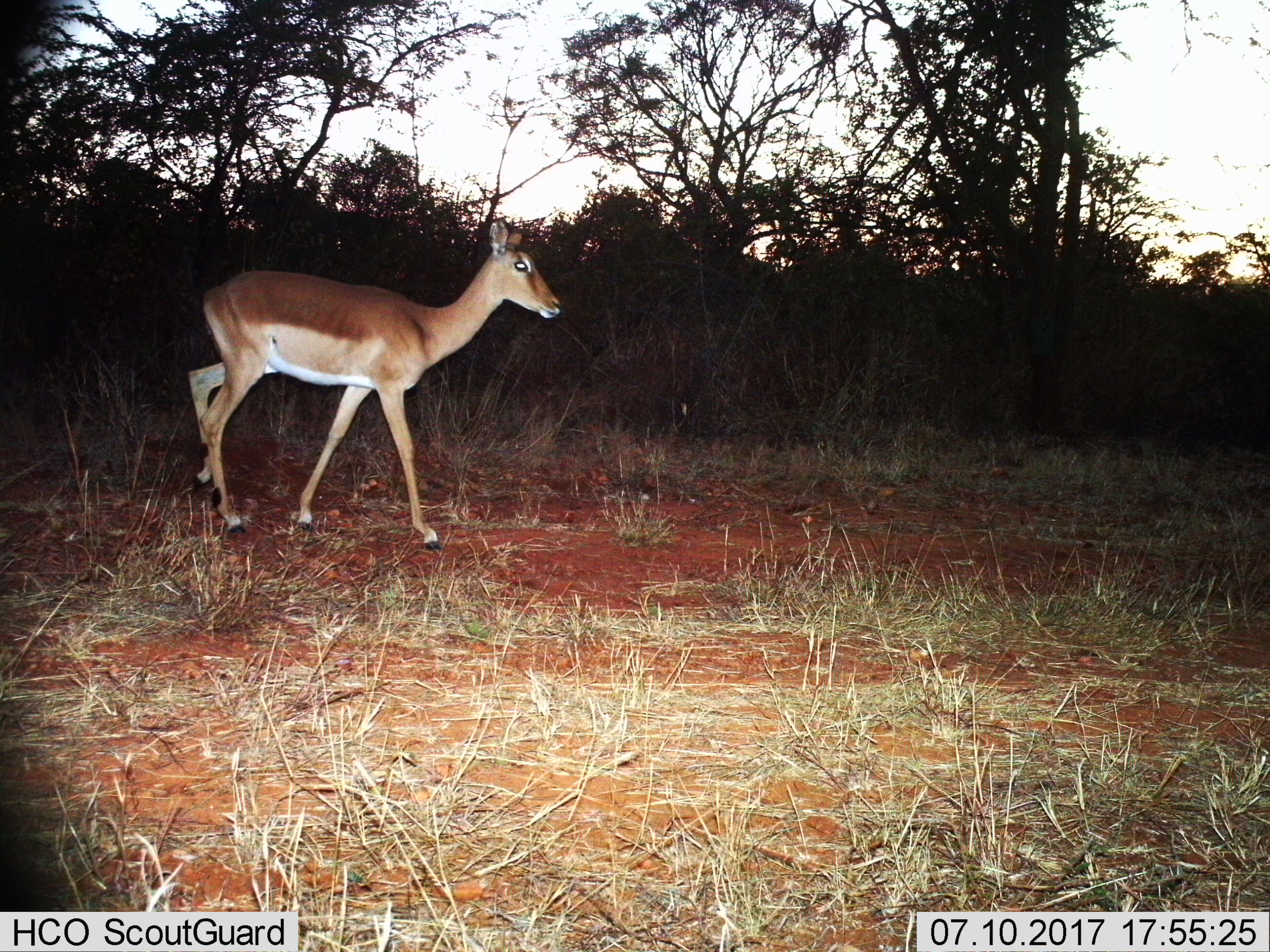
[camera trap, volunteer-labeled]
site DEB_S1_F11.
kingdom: Animalia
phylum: Chordata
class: Mammalia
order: Artiodactyla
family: Bovidae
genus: Aepyceros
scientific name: Aepyceros melampus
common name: impala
Impala (Aepyceros melampus), count 1. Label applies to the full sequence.